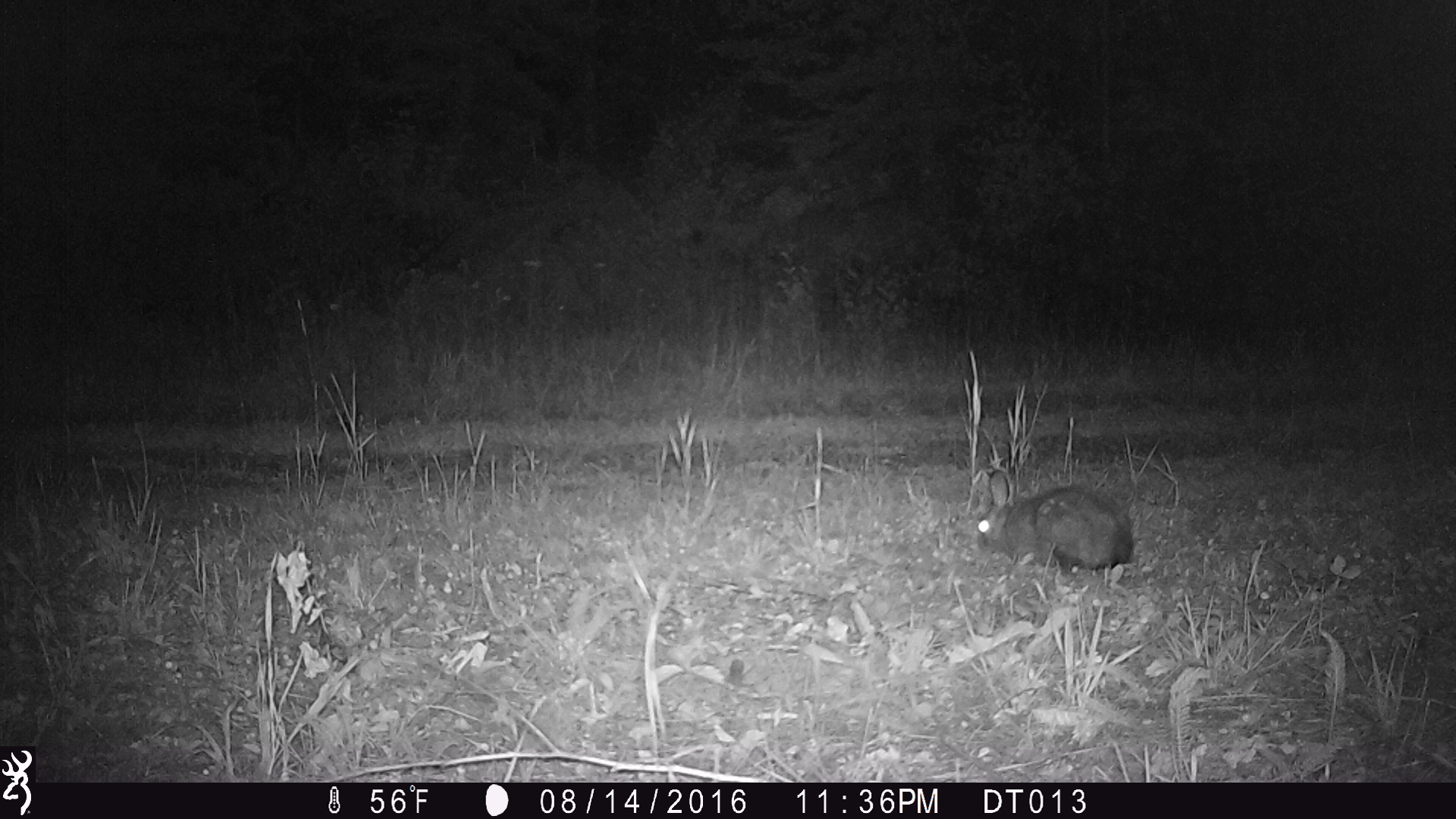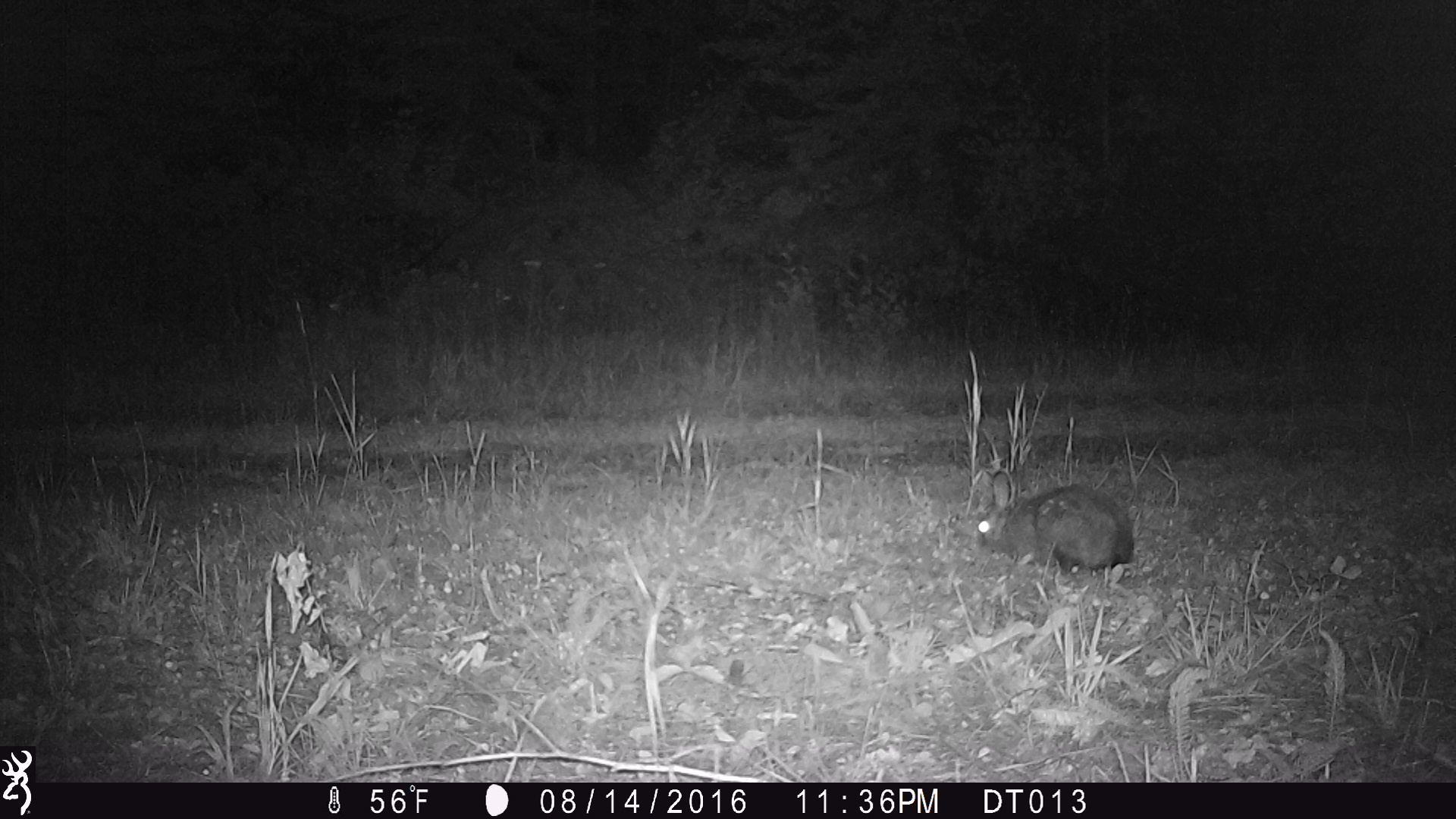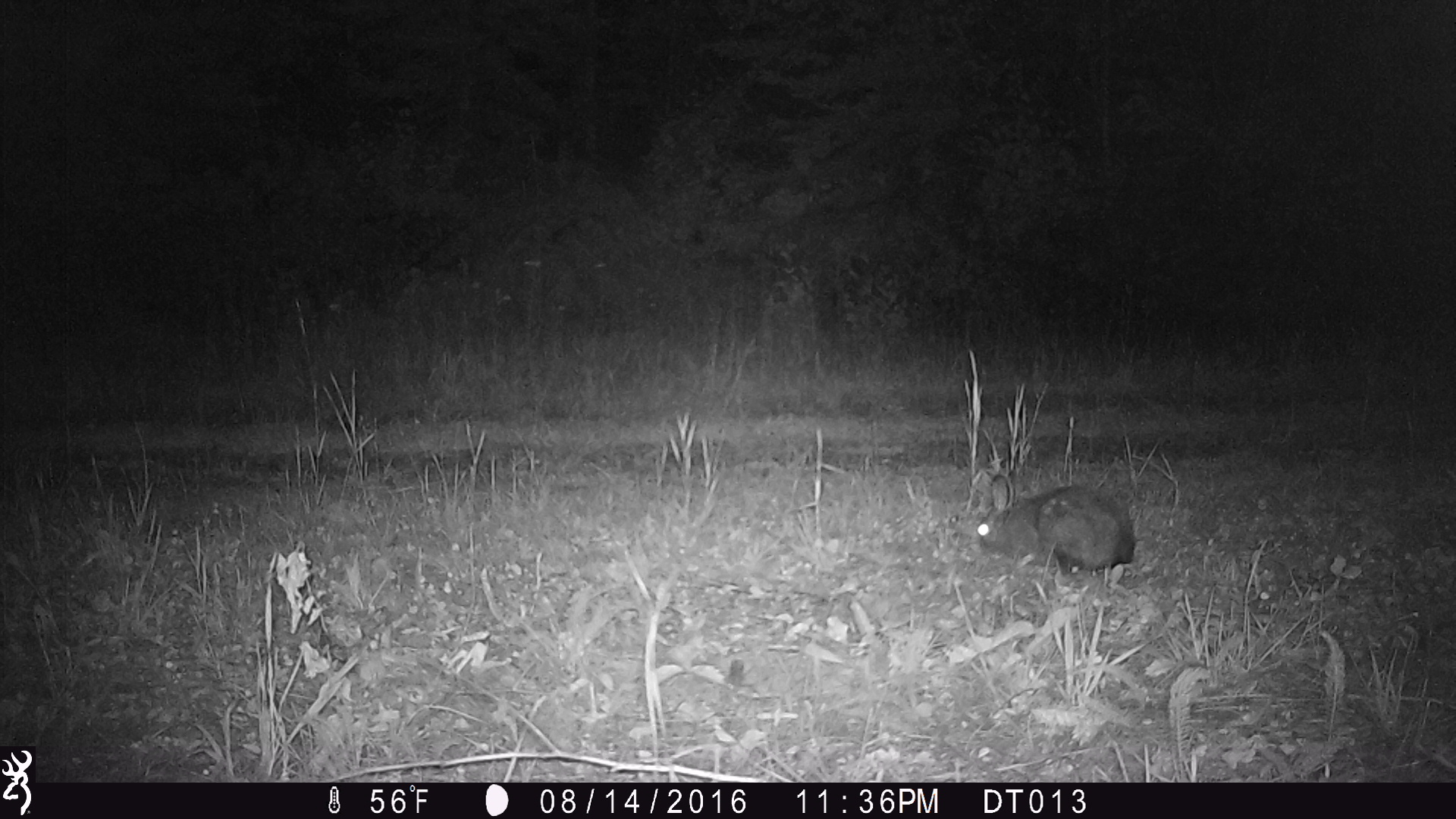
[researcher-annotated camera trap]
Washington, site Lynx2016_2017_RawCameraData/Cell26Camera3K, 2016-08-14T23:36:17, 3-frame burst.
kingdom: Animalia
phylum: Chordata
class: Mammalia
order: Lagomorpha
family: Leporidae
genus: Lepus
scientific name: Lepus americanus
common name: snowshoe hare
Lepus americanus (snowshoe hare). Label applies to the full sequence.